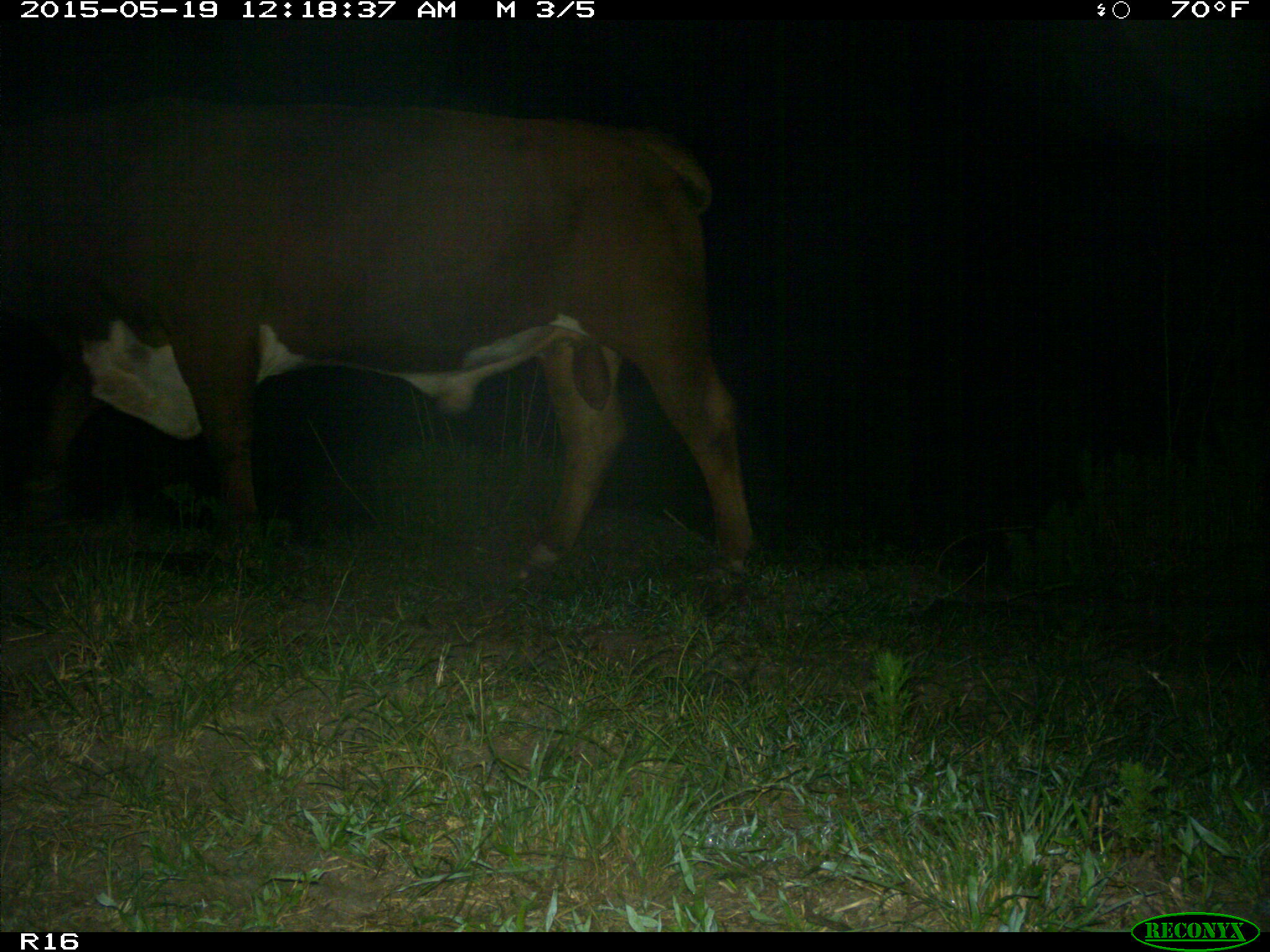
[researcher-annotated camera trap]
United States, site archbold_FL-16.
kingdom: Animalia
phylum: Chordata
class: Mammalia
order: Artiodactyla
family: Bovidae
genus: Bos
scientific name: Bos taurus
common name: domestic cow